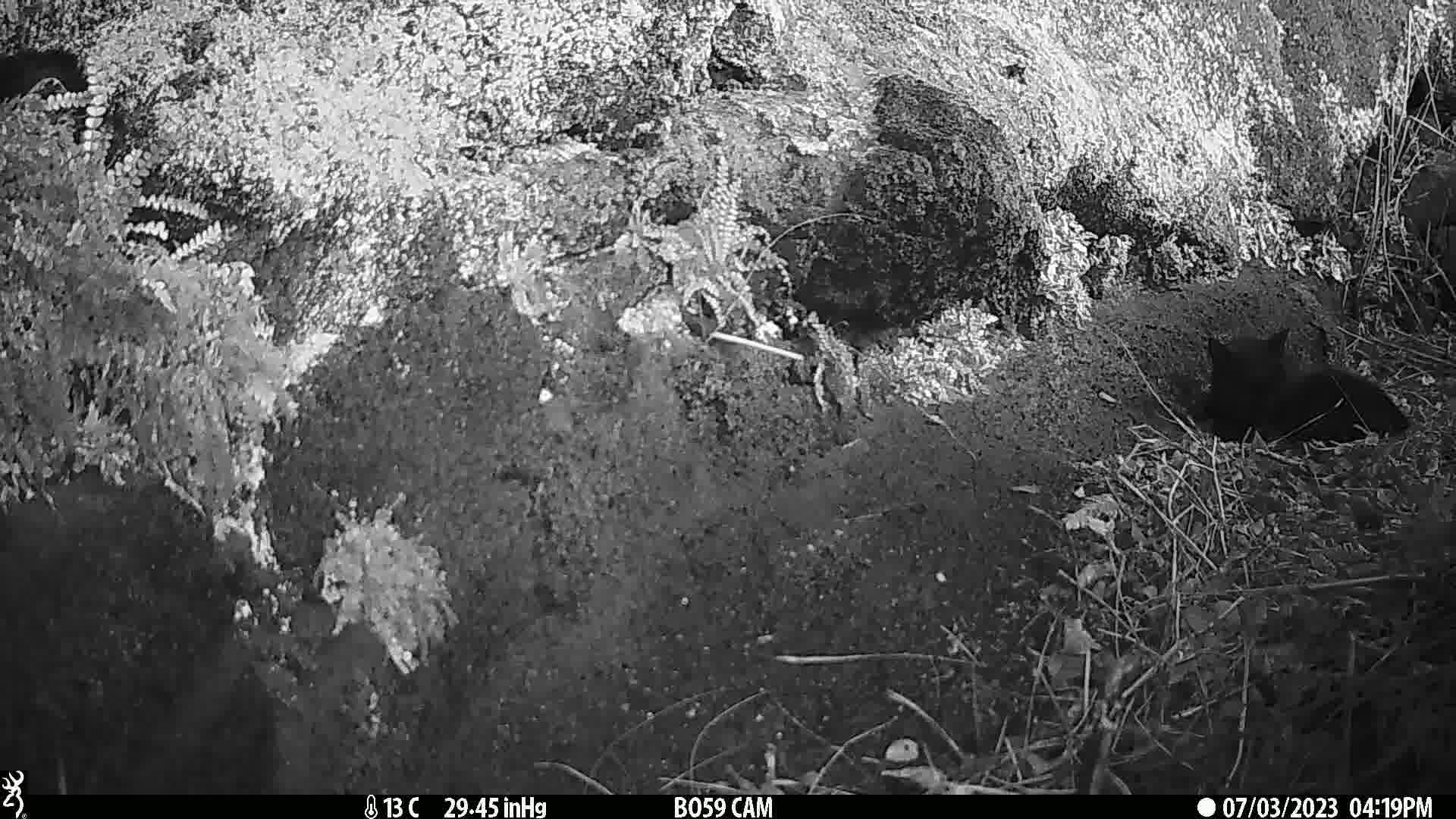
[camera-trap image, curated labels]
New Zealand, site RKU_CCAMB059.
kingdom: Animalia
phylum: Chordata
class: Mammalia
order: Carnivora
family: Felidae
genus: Felis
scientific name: Felis catus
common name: domestic cat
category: cat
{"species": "cat (domestic cat) (Felis catus)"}